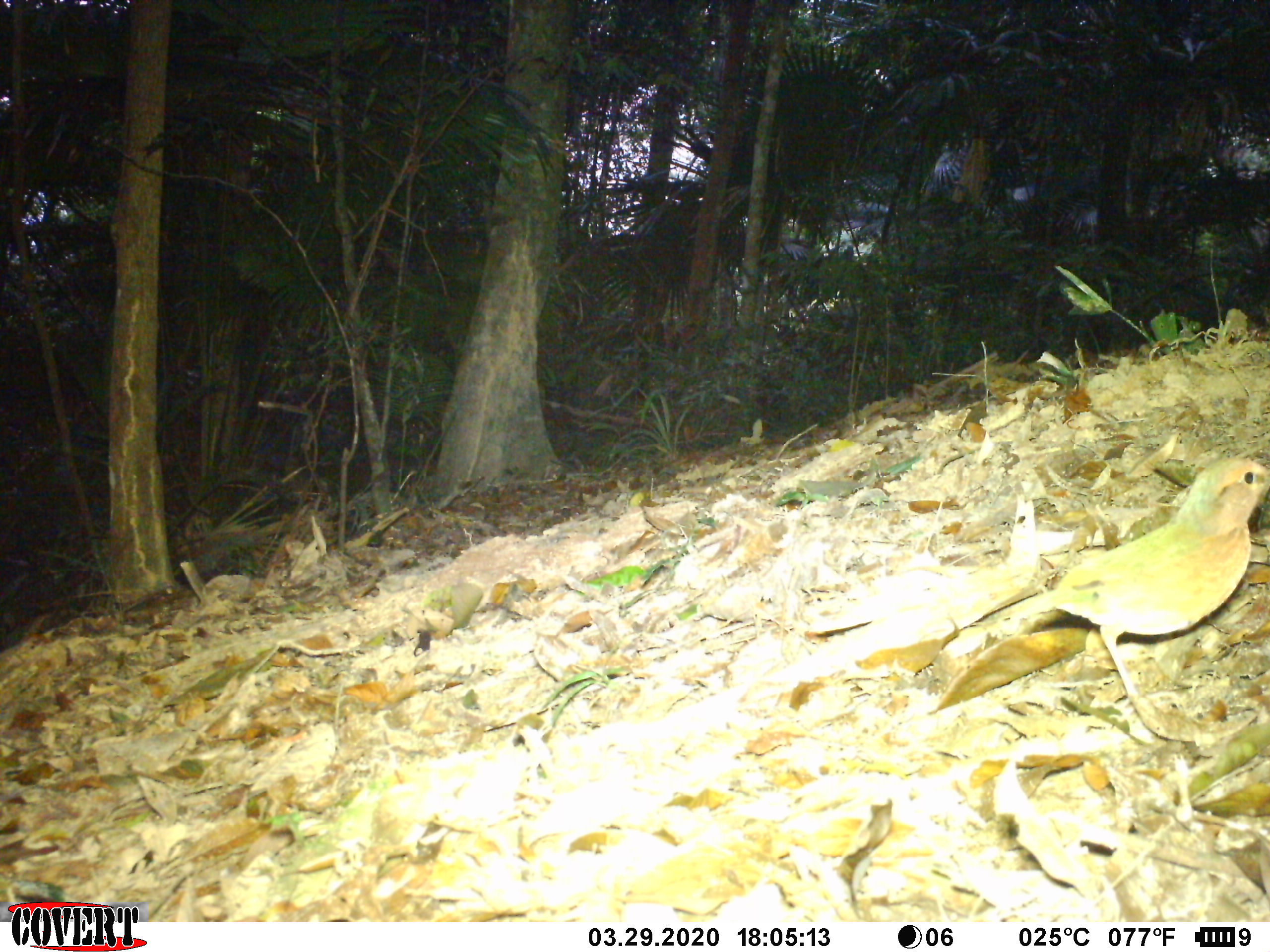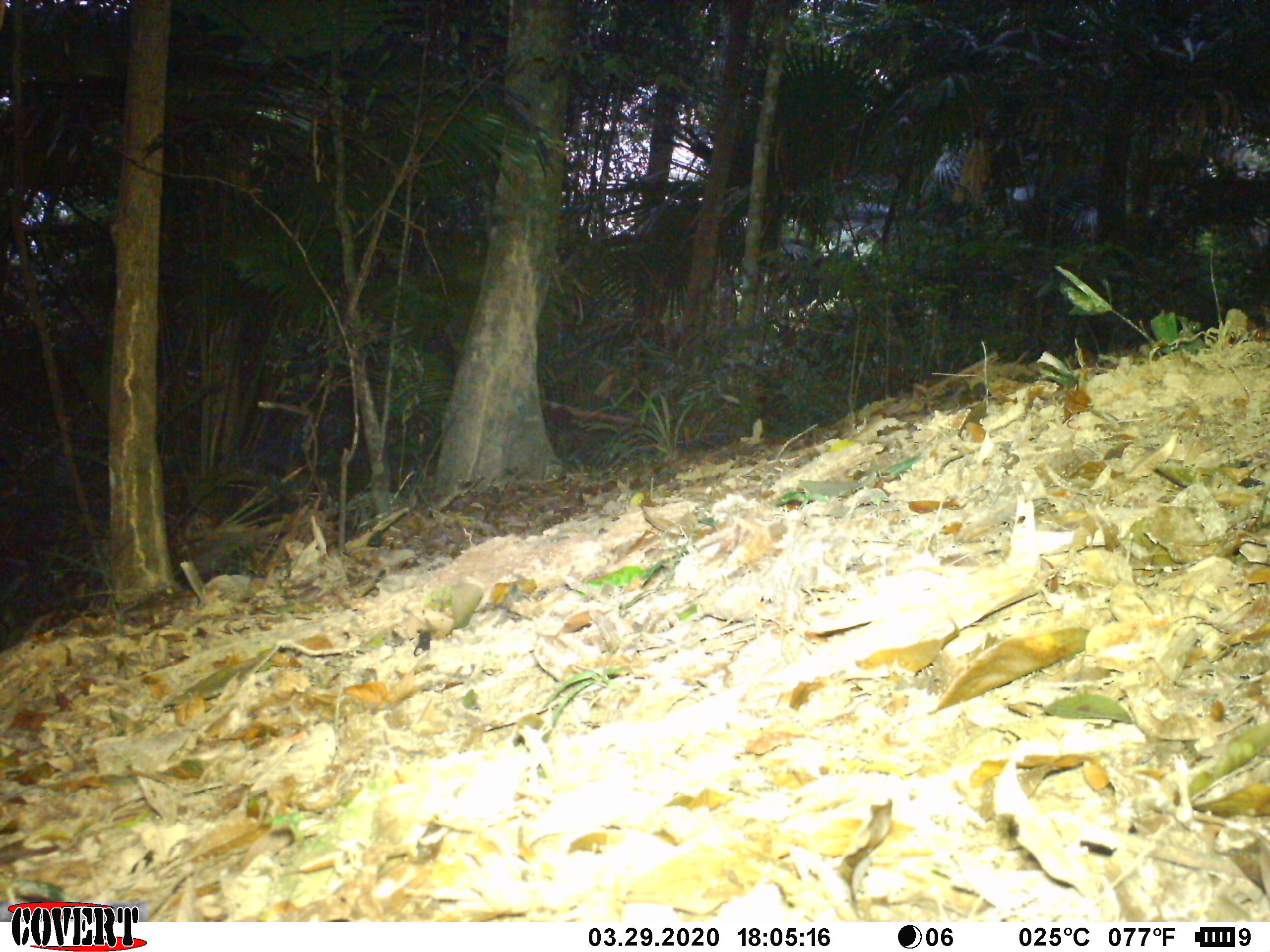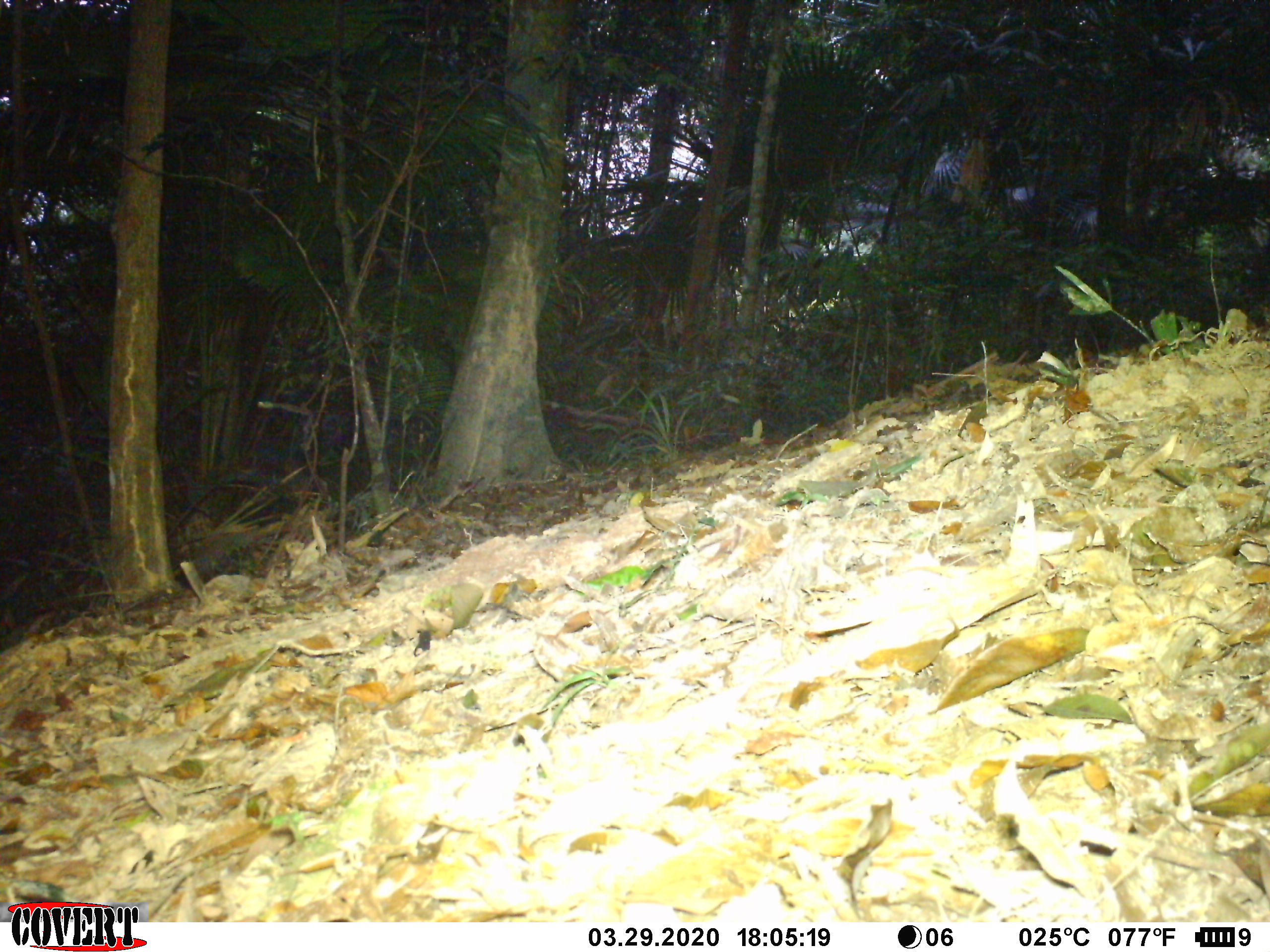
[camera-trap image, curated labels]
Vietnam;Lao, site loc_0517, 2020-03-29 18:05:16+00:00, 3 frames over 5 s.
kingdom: Animalia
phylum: Chordata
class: Aves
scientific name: Aves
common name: bird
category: unidentified bird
Unidentified bird (bird) (Aves). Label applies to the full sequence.